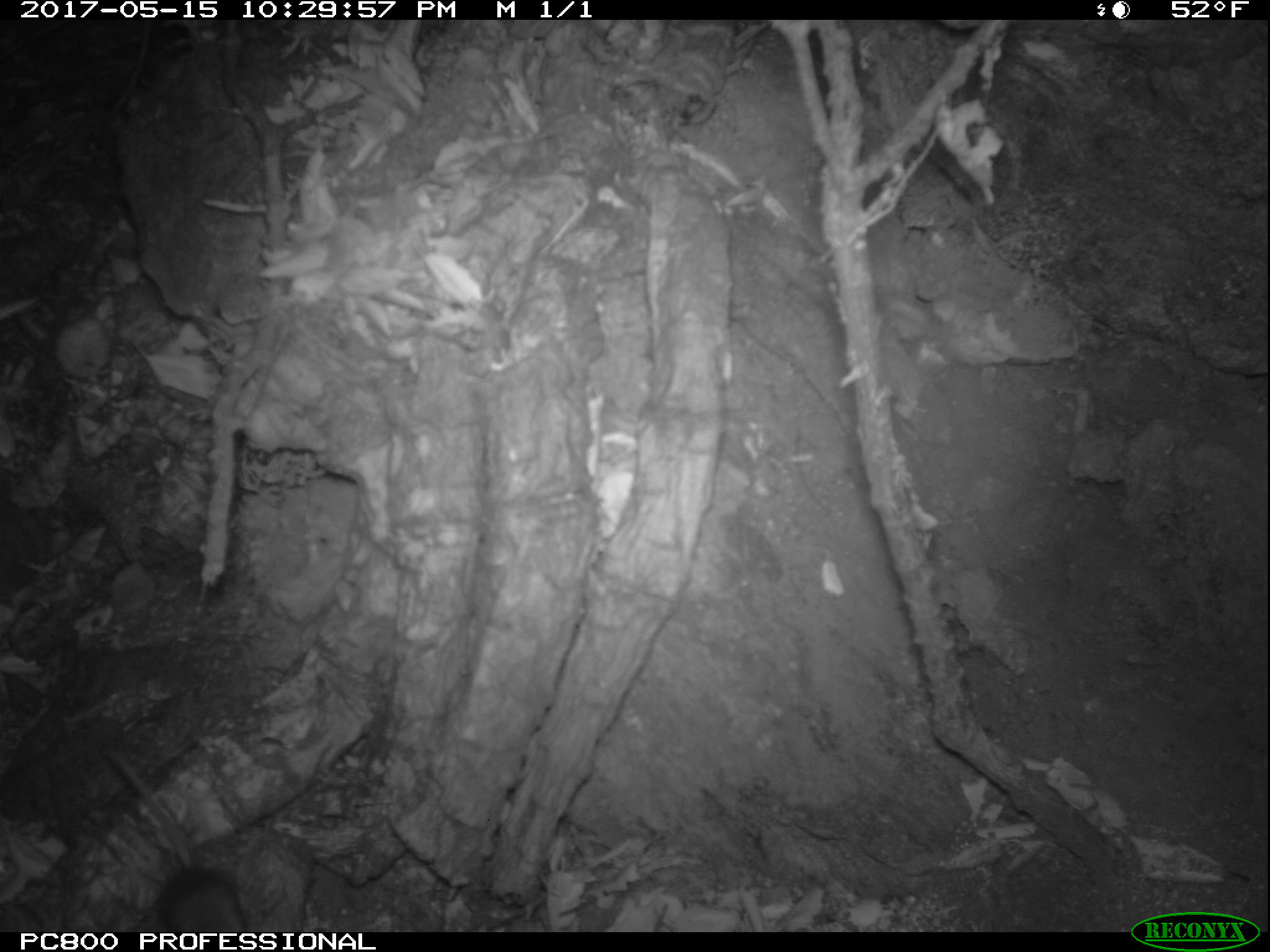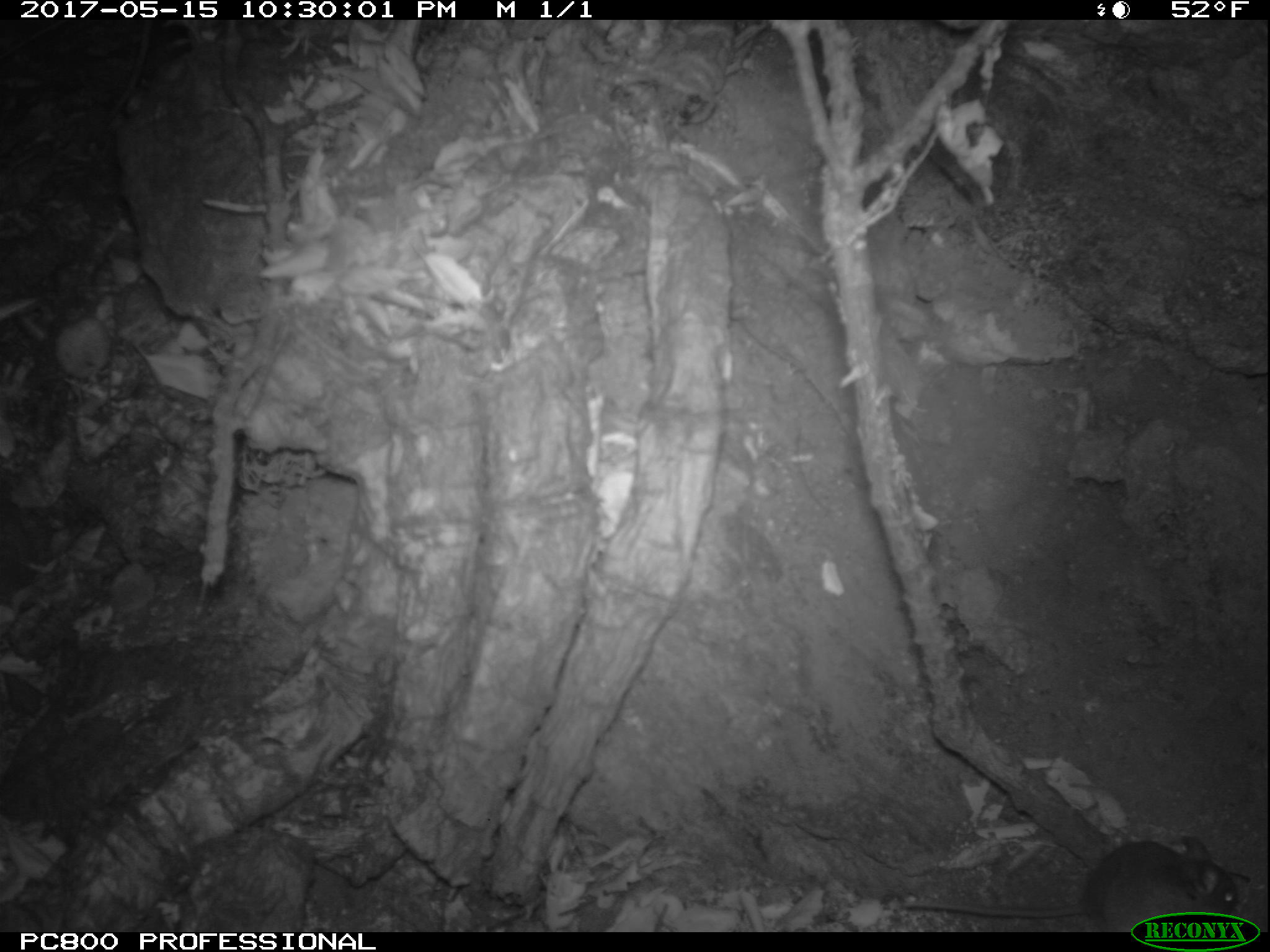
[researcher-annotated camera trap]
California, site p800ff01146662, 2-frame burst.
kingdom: Animalia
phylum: Chordata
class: Mammalia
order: Rodentia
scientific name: Rodentia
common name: rodent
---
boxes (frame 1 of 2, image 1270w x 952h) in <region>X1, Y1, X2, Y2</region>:
rodent: <region>104, 747, 247, 932</region>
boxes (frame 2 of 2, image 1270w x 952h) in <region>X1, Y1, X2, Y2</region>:
rodent: <region>913, 832, 1239, 934</region>